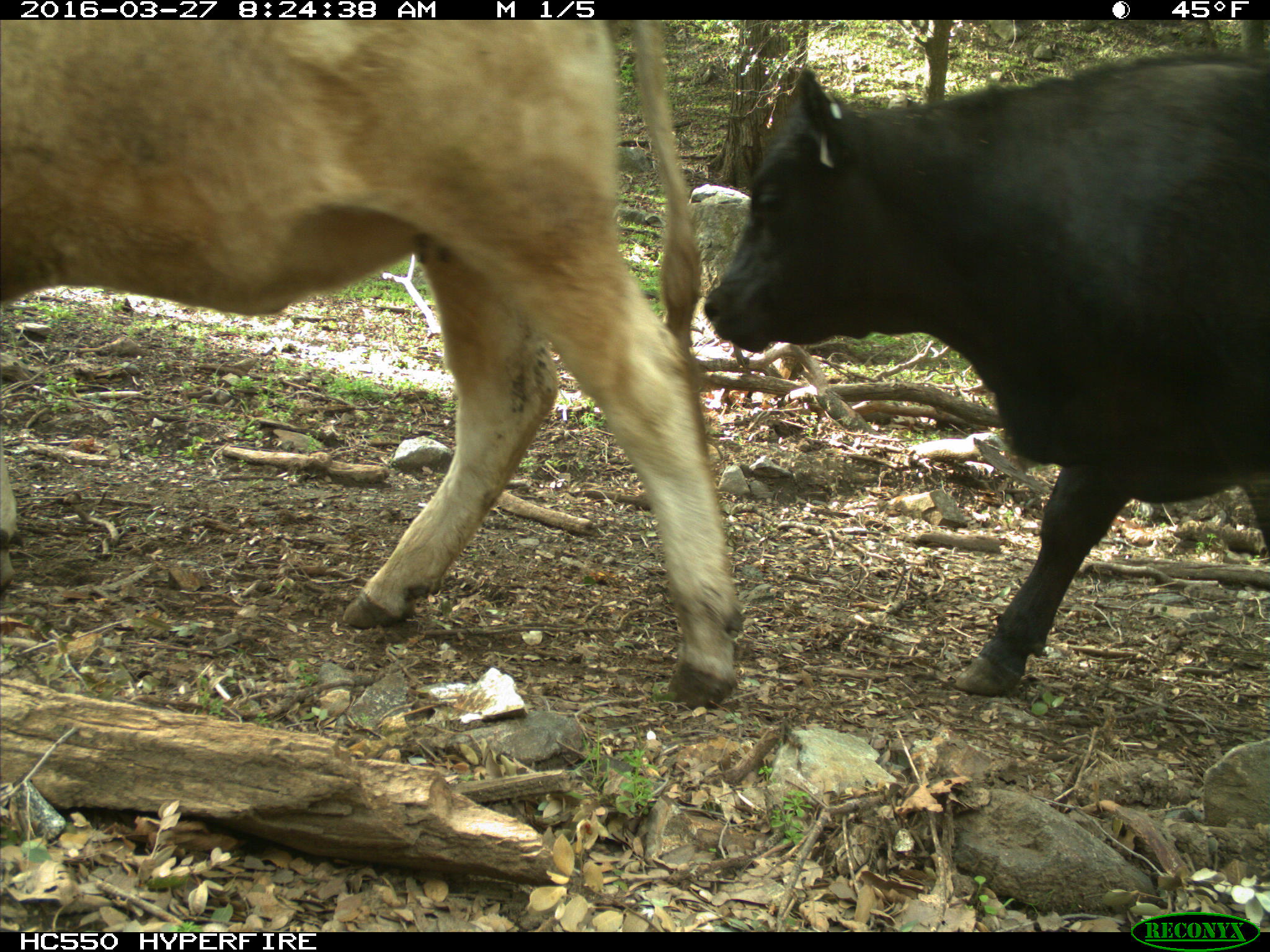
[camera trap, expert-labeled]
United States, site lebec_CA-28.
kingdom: Animalia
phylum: Chordata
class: Mammalia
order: Artiodactyla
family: Bovidae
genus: Bos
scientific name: Bos taurus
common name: domestic cow